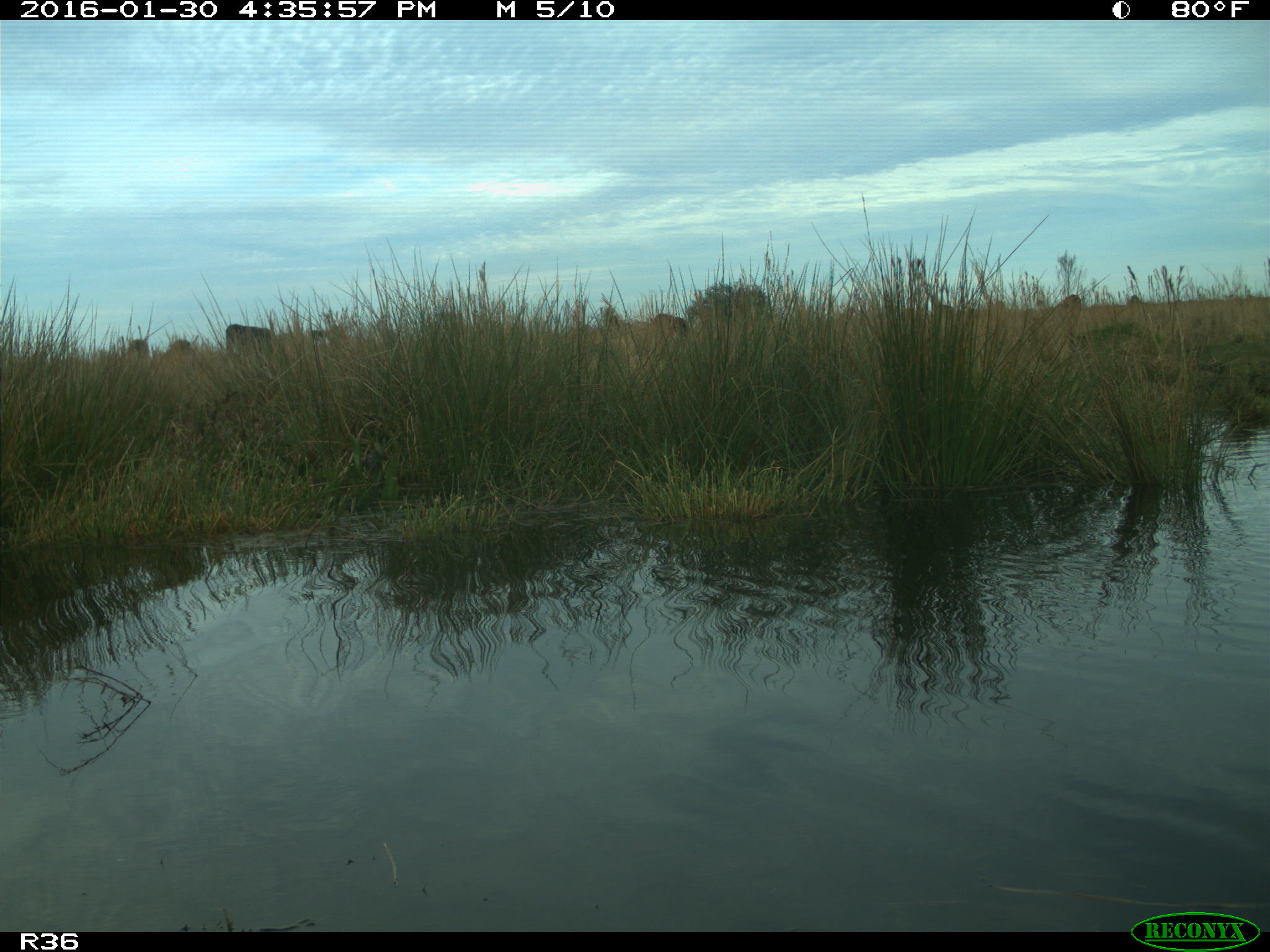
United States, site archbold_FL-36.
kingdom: Animalia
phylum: Chordata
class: Mammalia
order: Artiodactyla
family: Bovidae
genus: Bos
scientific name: Bos taurus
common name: domestic cow